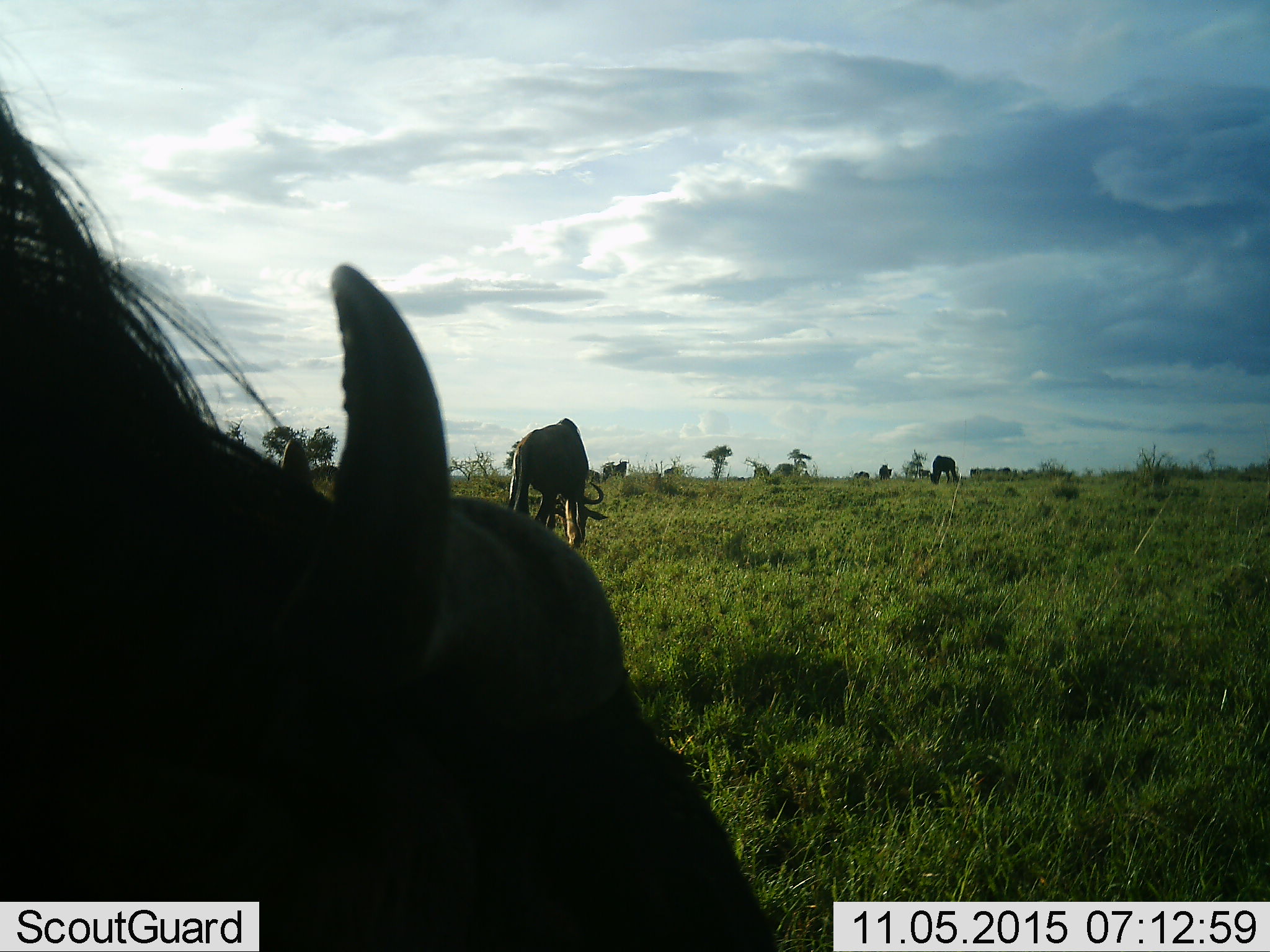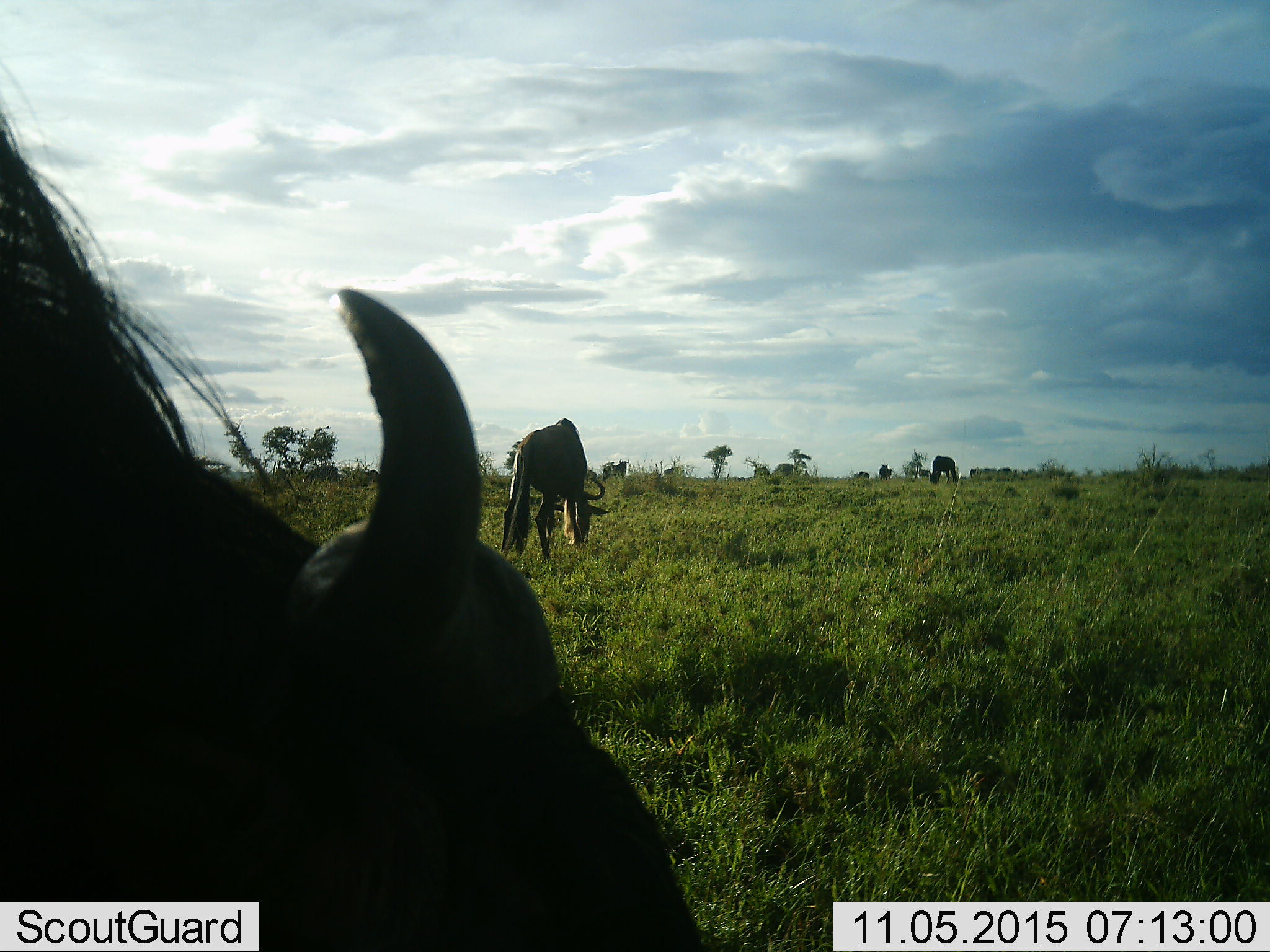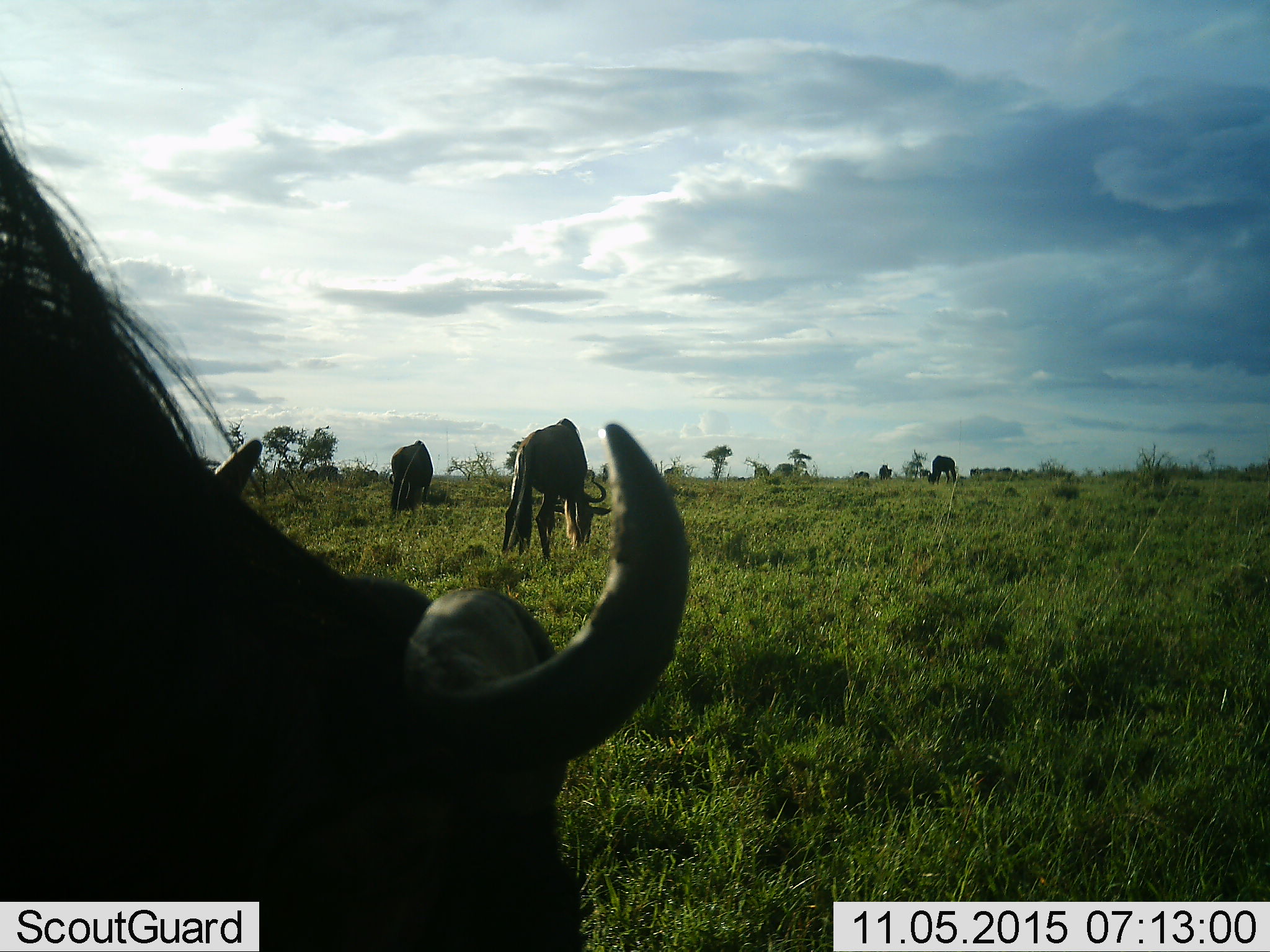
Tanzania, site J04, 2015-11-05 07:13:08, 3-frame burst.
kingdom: Animalia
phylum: Chordata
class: Mammalia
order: Artiodactyla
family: Bovidae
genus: Connochaetes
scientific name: Connochaetes taurinus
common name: blue wildebeest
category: wildebeest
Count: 6.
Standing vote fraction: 70%.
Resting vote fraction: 0%.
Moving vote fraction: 20%.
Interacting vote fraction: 0%.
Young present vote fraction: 10%.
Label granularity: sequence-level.